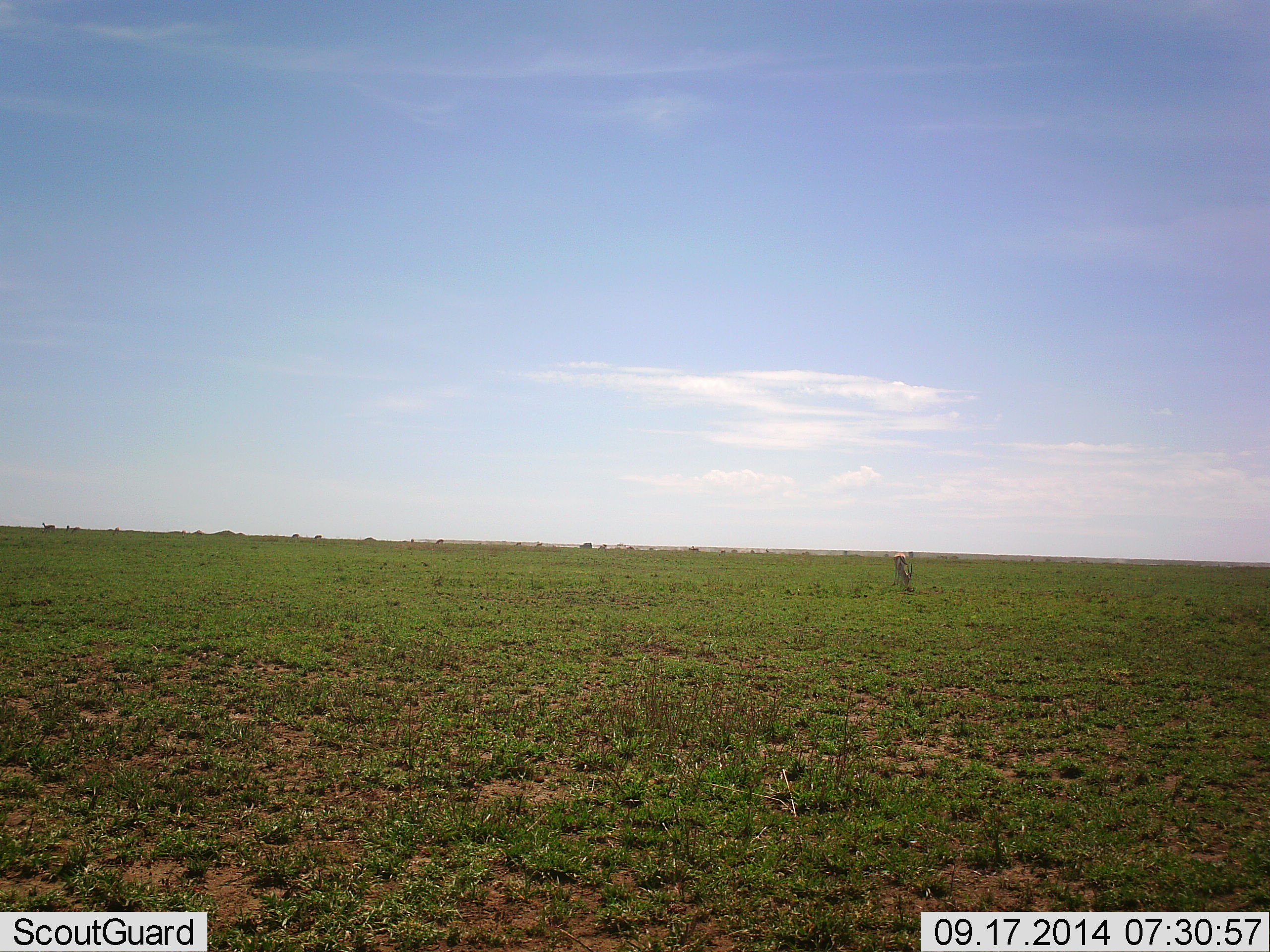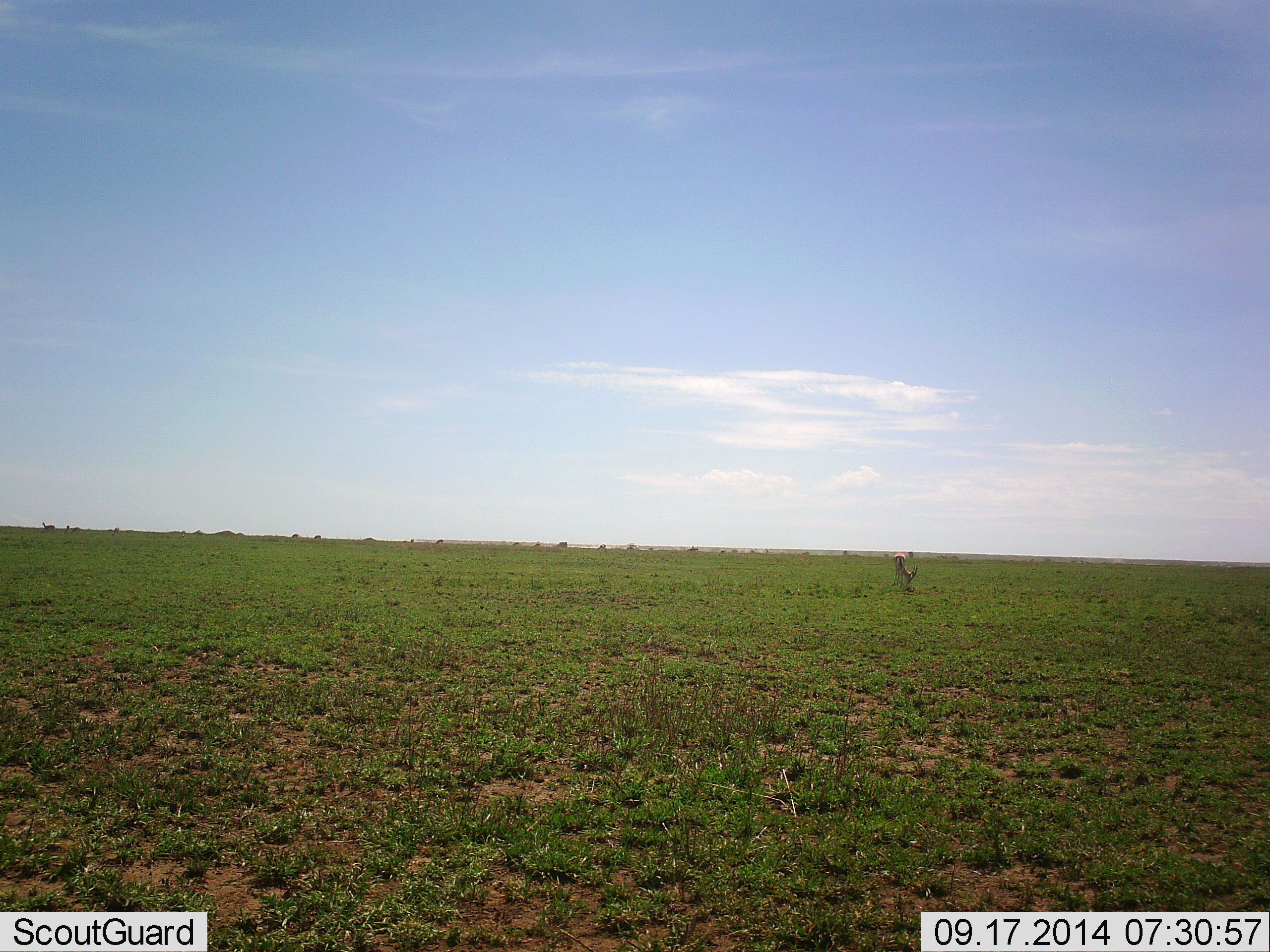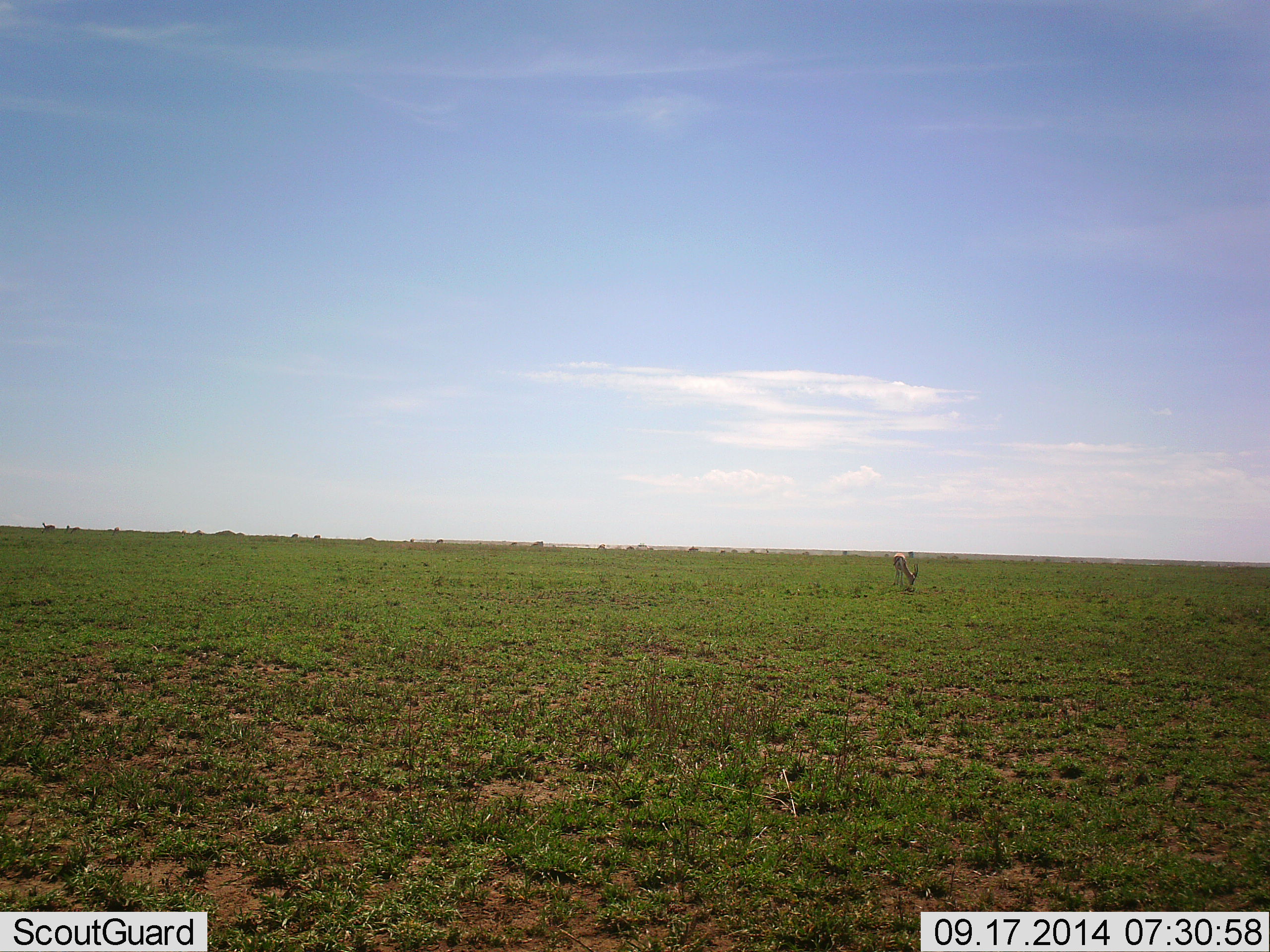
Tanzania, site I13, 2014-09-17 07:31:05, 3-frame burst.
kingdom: Animalia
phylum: Chordata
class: Mammalia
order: Artiodactyla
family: Bovidae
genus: Eudorcas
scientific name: Eudorcas thomsonii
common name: thomson's gazelle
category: gazellethomsons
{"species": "gazellethomsons (thomson's gazelle) (Eudorcas thomsonii)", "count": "1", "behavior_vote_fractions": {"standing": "43%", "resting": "0%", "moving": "0%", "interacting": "0%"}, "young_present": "0%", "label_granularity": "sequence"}